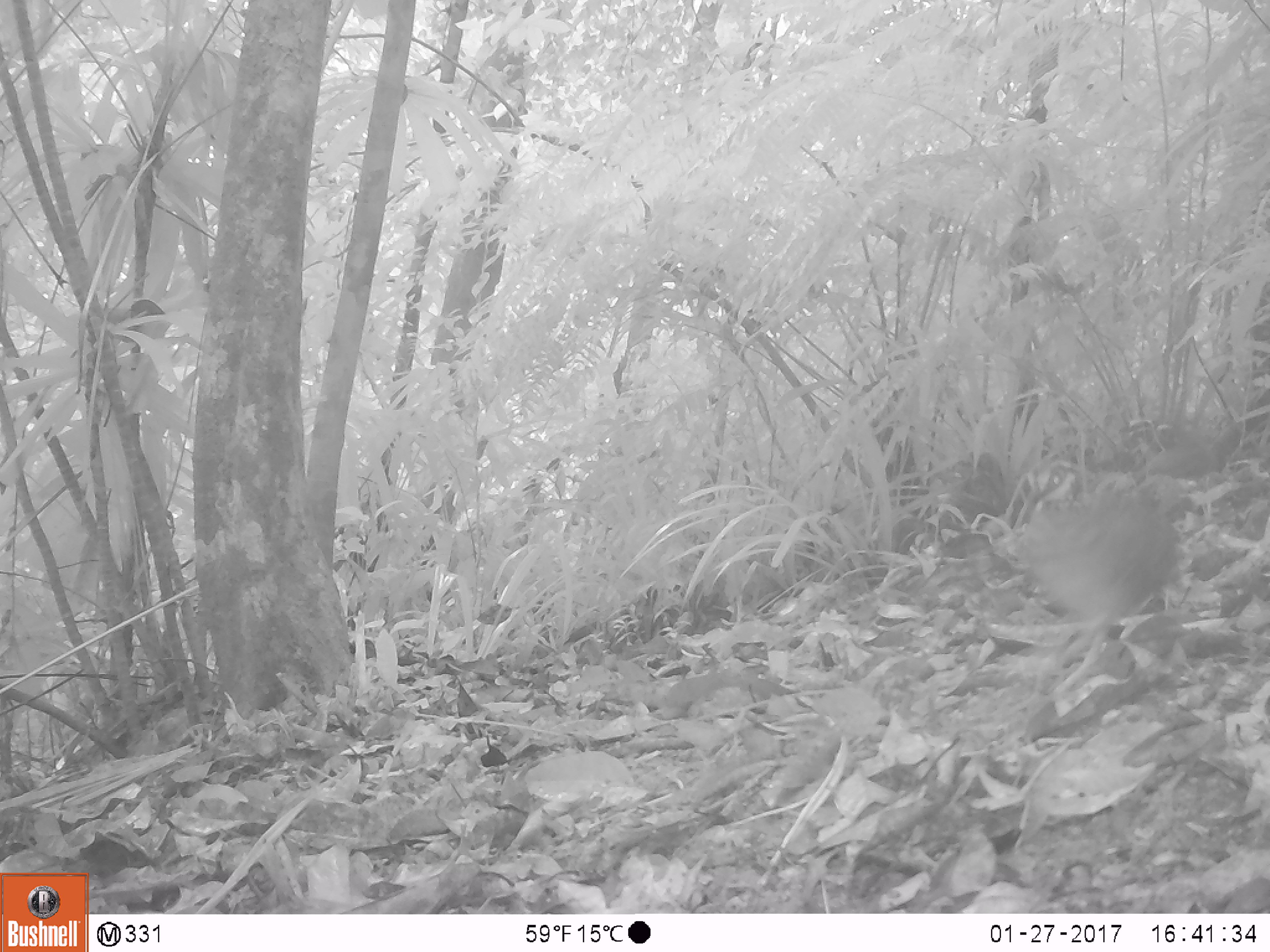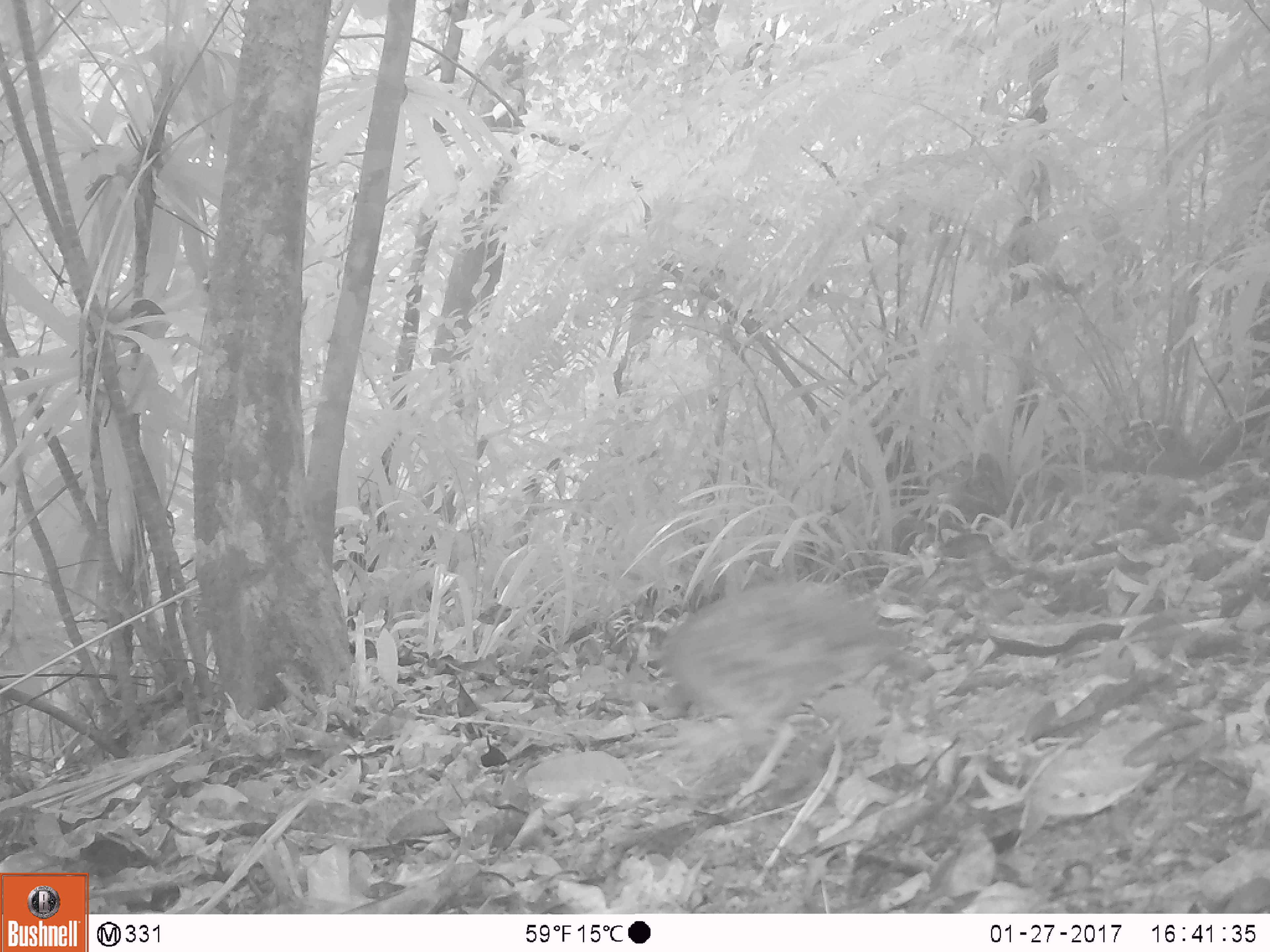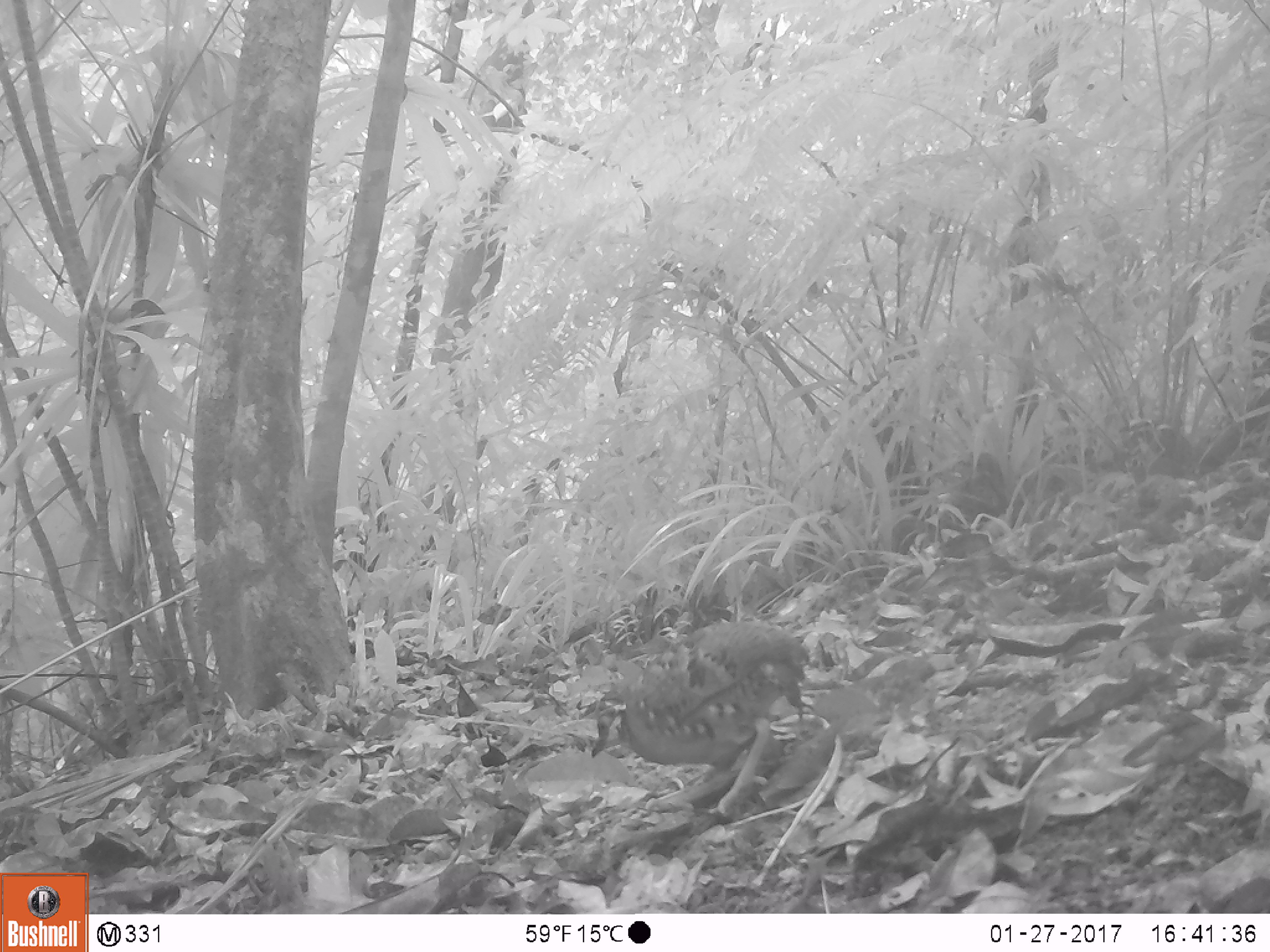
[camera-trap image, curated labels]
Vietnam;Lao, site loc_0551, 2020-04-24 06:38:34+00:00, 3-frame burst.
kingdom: Animalia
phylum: Chordata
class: Aves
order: Galliformes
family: Phasianidae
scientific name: Phasianidae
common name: partridge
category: unidentified partridge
Unidentified partridge (partridge) (Phasianidae). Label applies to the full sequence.